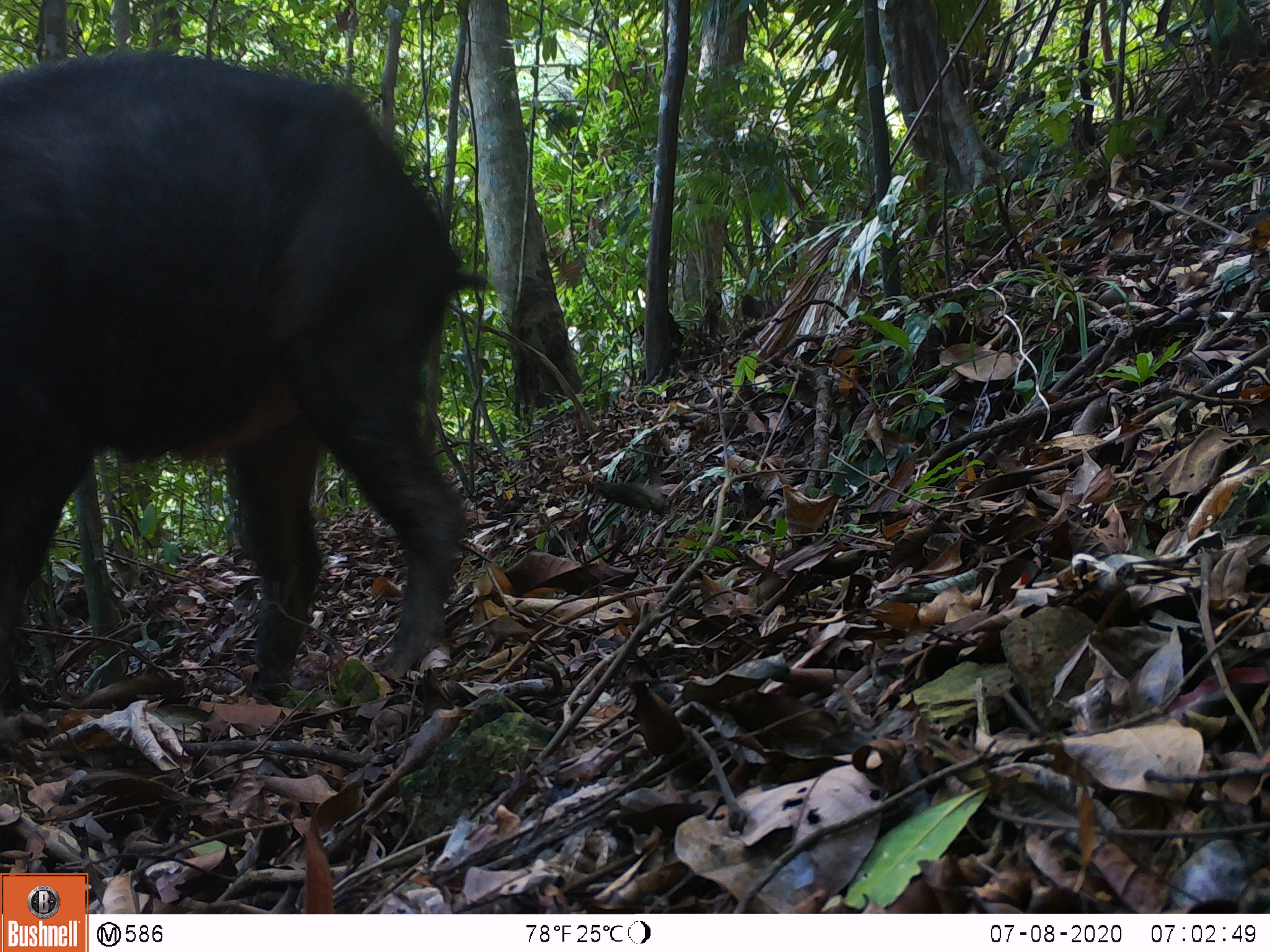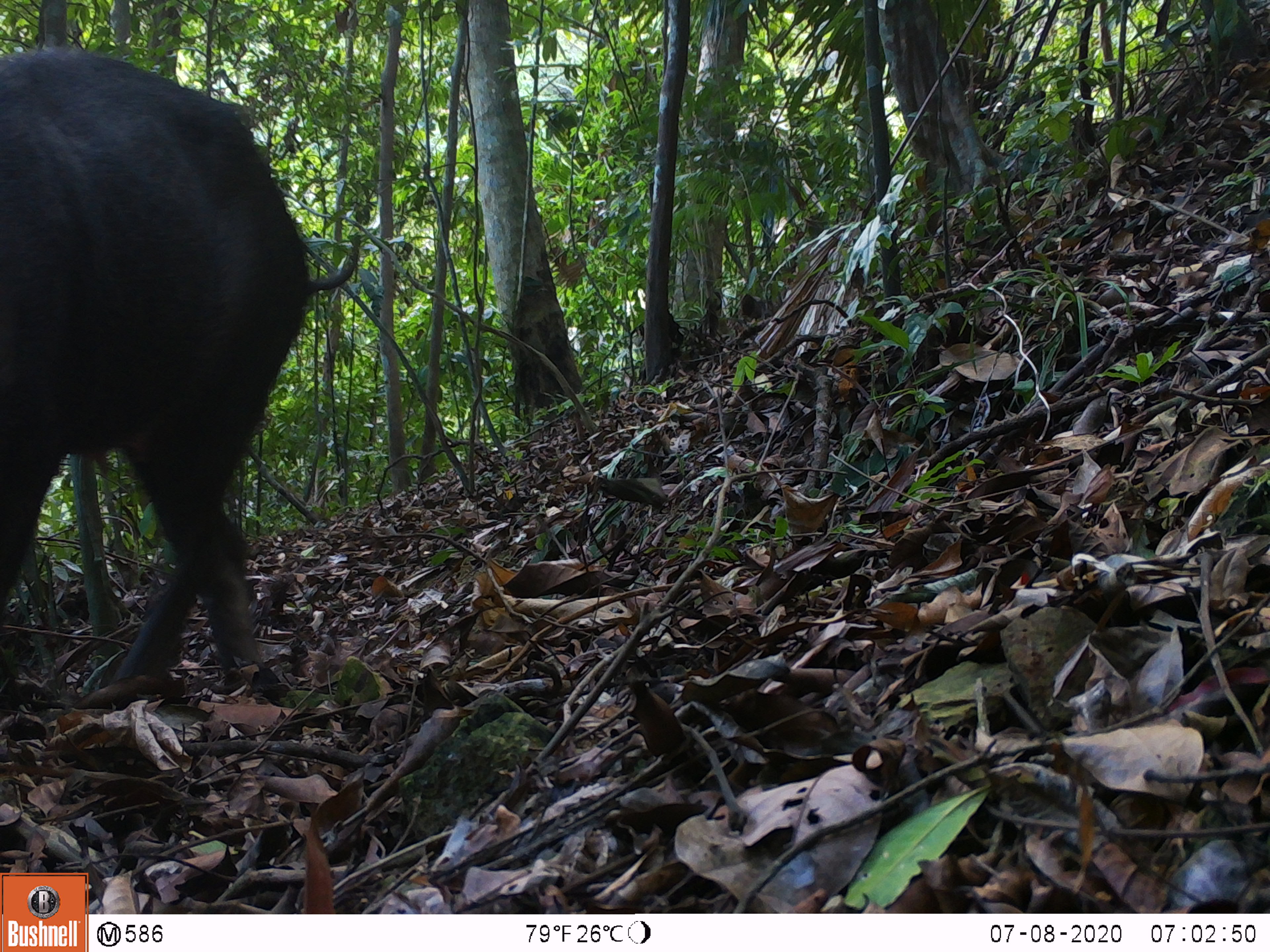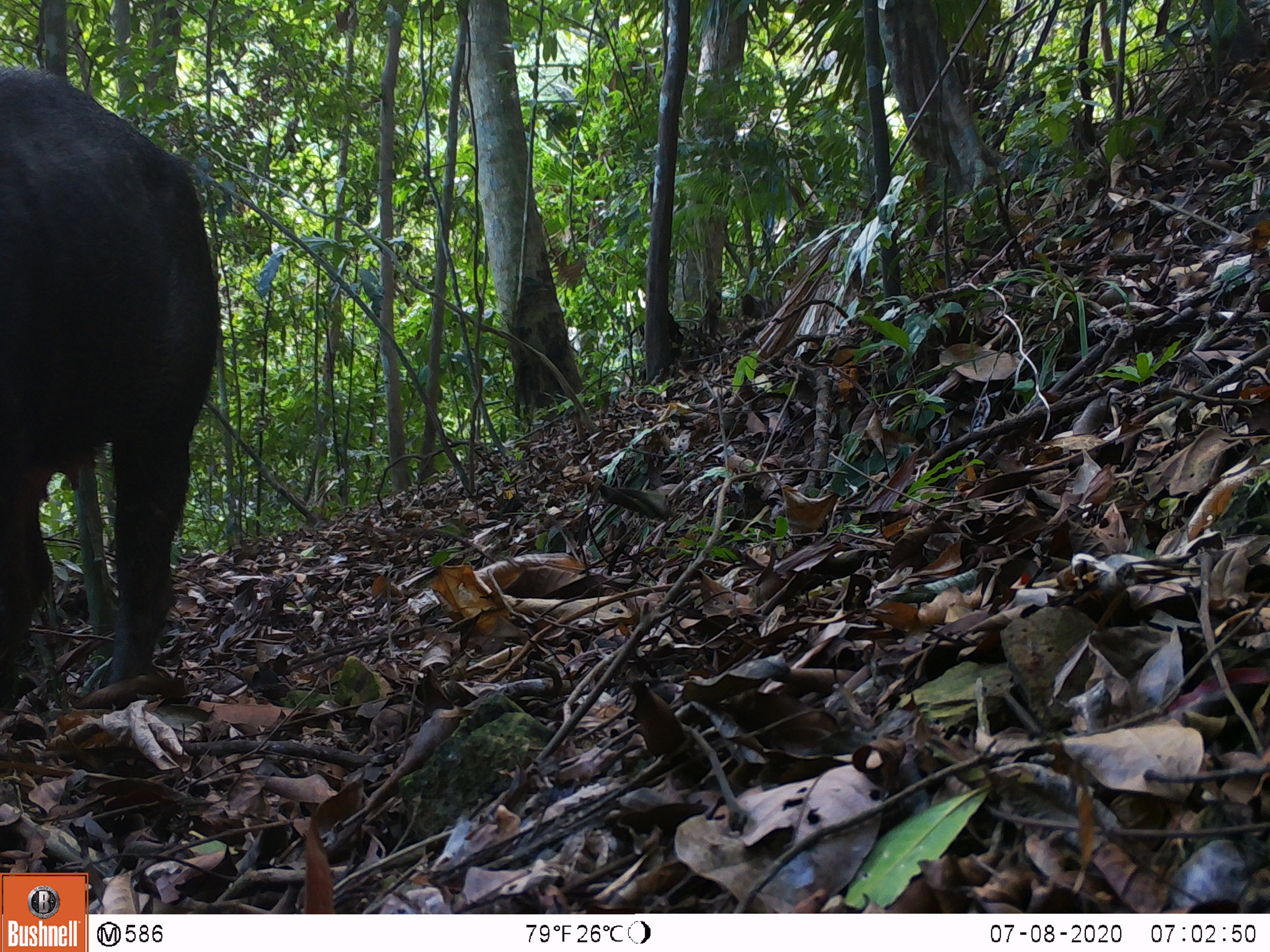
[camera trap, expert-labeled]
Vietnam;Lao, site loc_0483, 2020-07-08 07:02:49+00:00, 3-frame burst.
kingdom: Animalia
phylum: Chordata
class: Mammalia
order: Artiodactyla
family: Suidae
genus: Sus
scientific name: Sus scrofa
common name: eurasian wild pig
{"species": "eurasian wild pig (Sus scrofa)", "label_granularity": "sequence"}